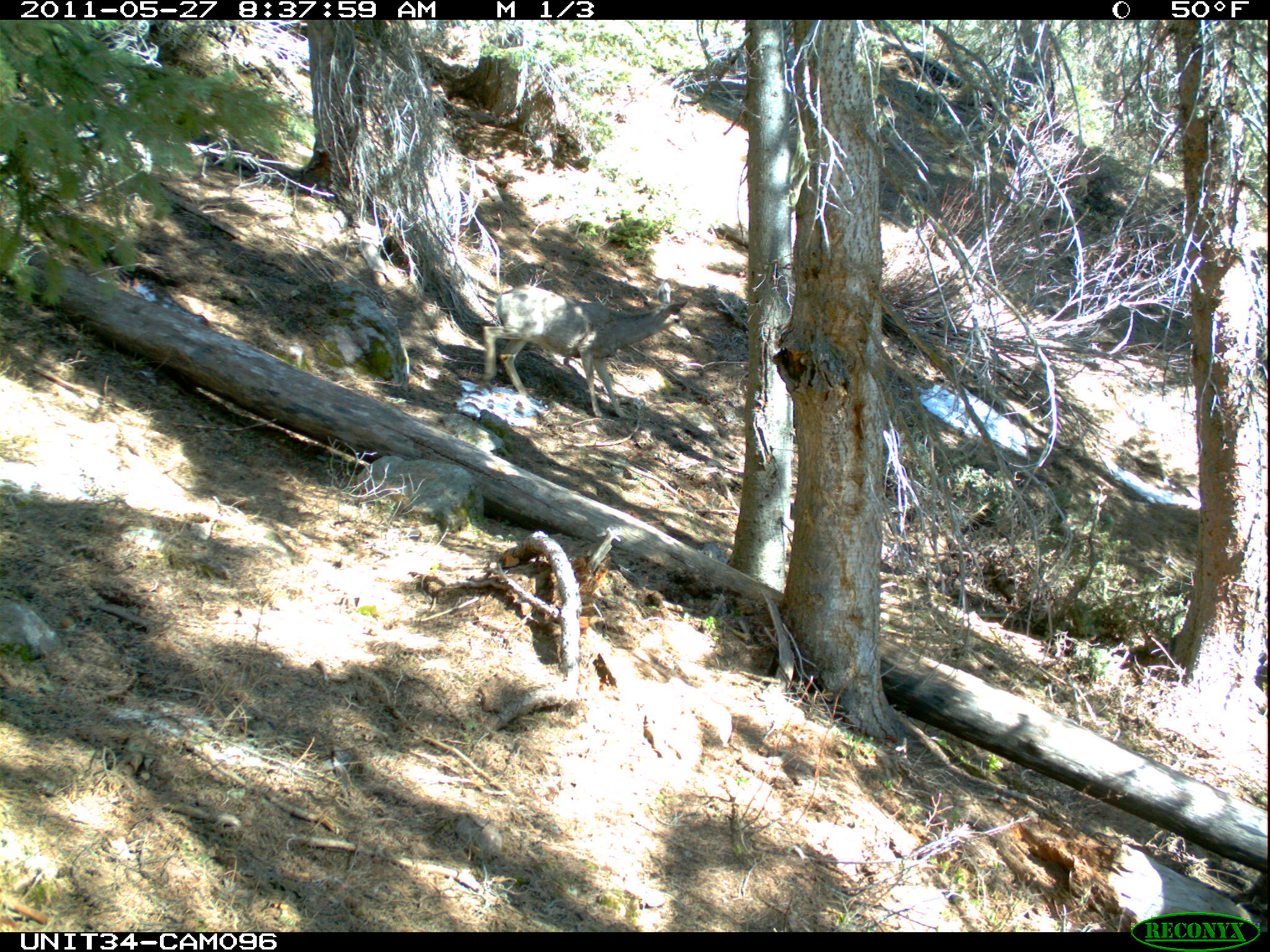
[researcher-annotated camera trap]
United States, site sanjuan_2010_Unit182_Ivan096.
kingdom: Animalia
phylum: Chordata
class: Mammalia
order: Artiodactyla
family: Cervidae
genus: Odocoileus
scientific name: Odocoileus hemionus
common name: mule deer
Odocoileus hemionus (mule deer).